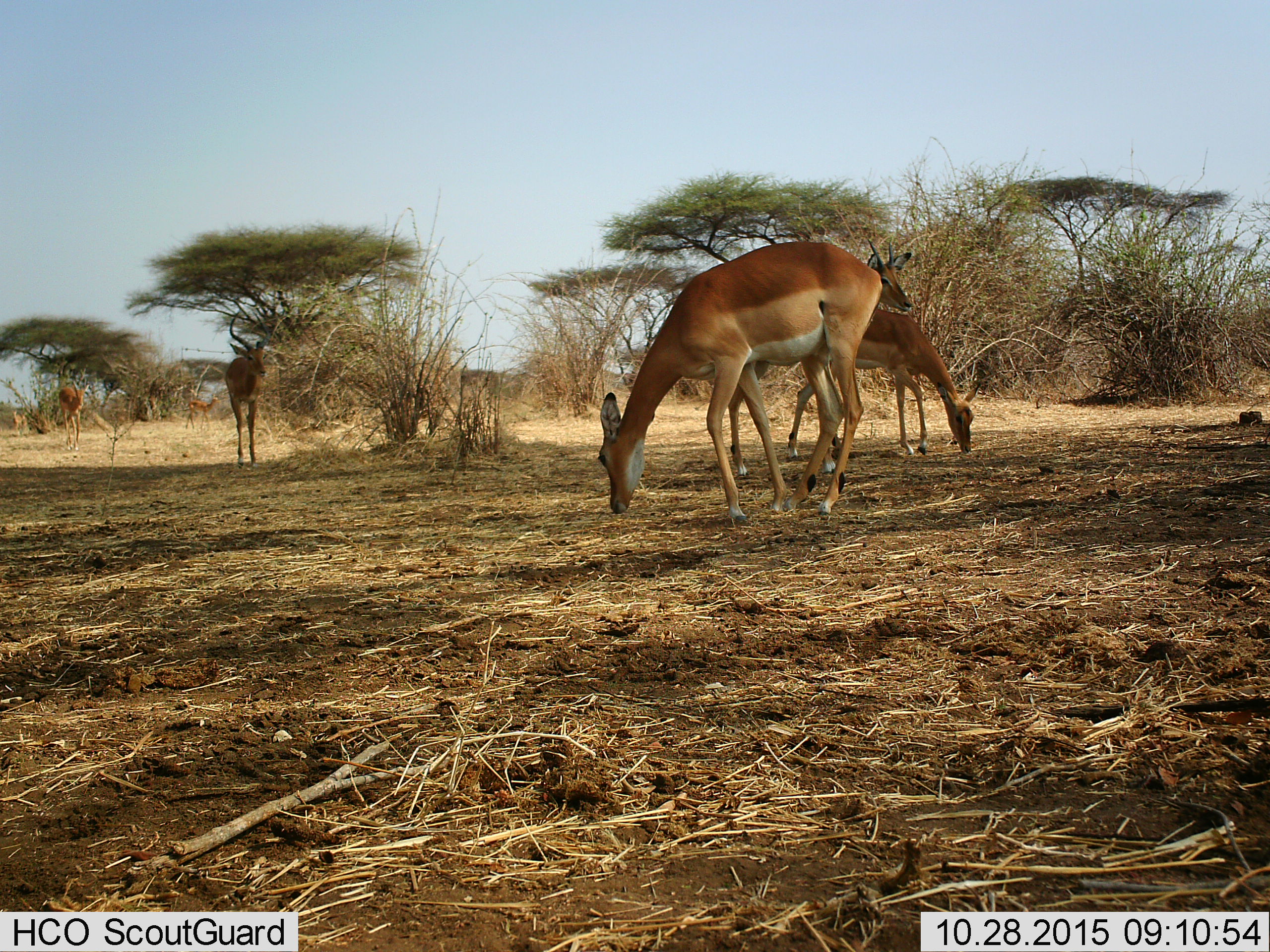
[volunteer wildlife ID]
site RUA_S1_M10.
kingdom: Animalia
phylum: Chordata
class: Mammalia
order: Artiodactyla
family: Bovidae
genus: Aepyceros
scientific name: Aepyceros melampus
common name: impala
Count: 7.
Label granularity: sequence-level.